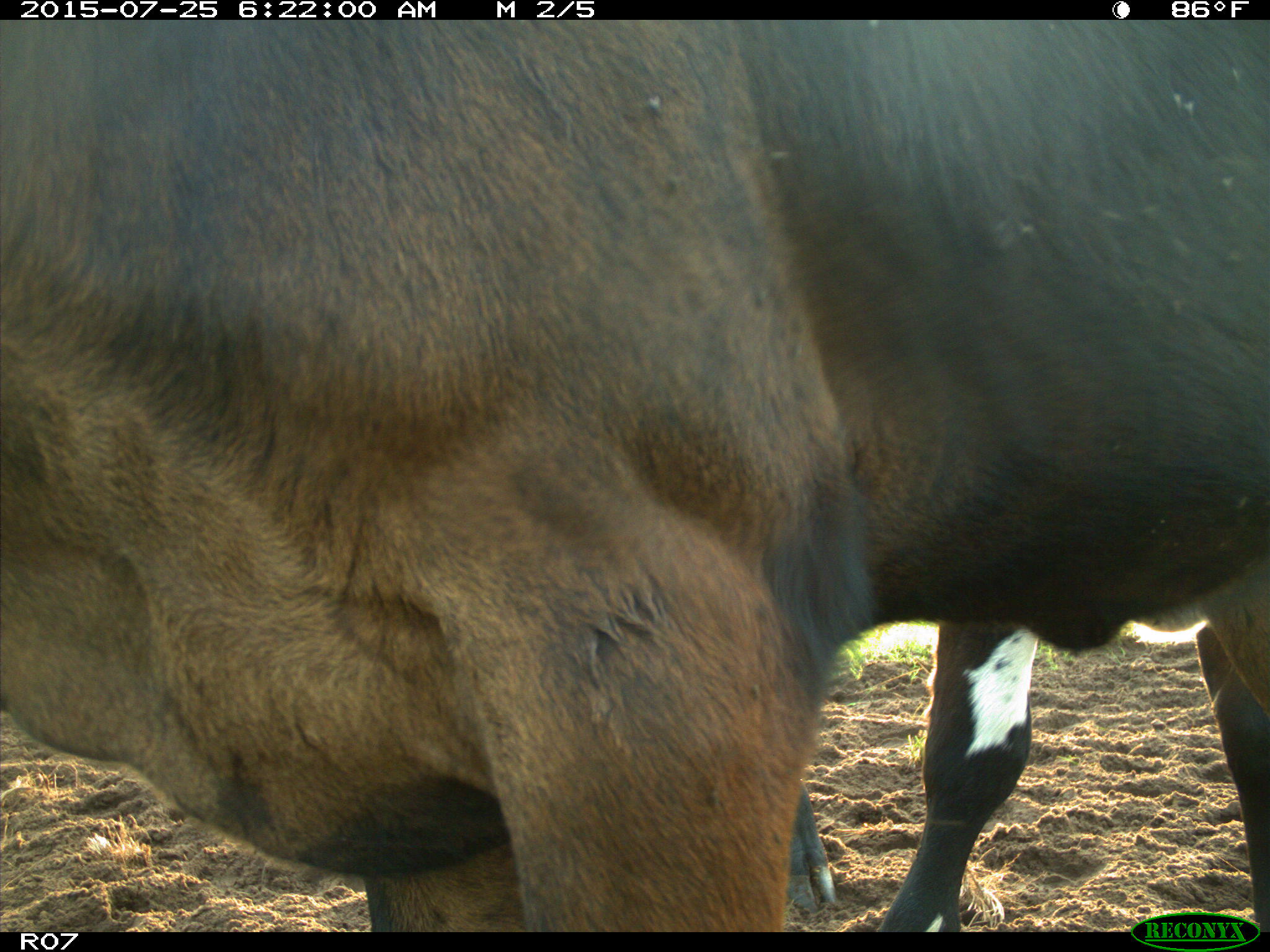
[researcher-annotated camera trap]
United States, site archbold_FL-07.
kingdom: Animalia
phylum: Chordata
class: Mammalia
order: Artiodactyla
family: Bovidae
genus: Bos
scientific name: Bos taurus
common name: domestic cow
Bos taurus (domestic cow).